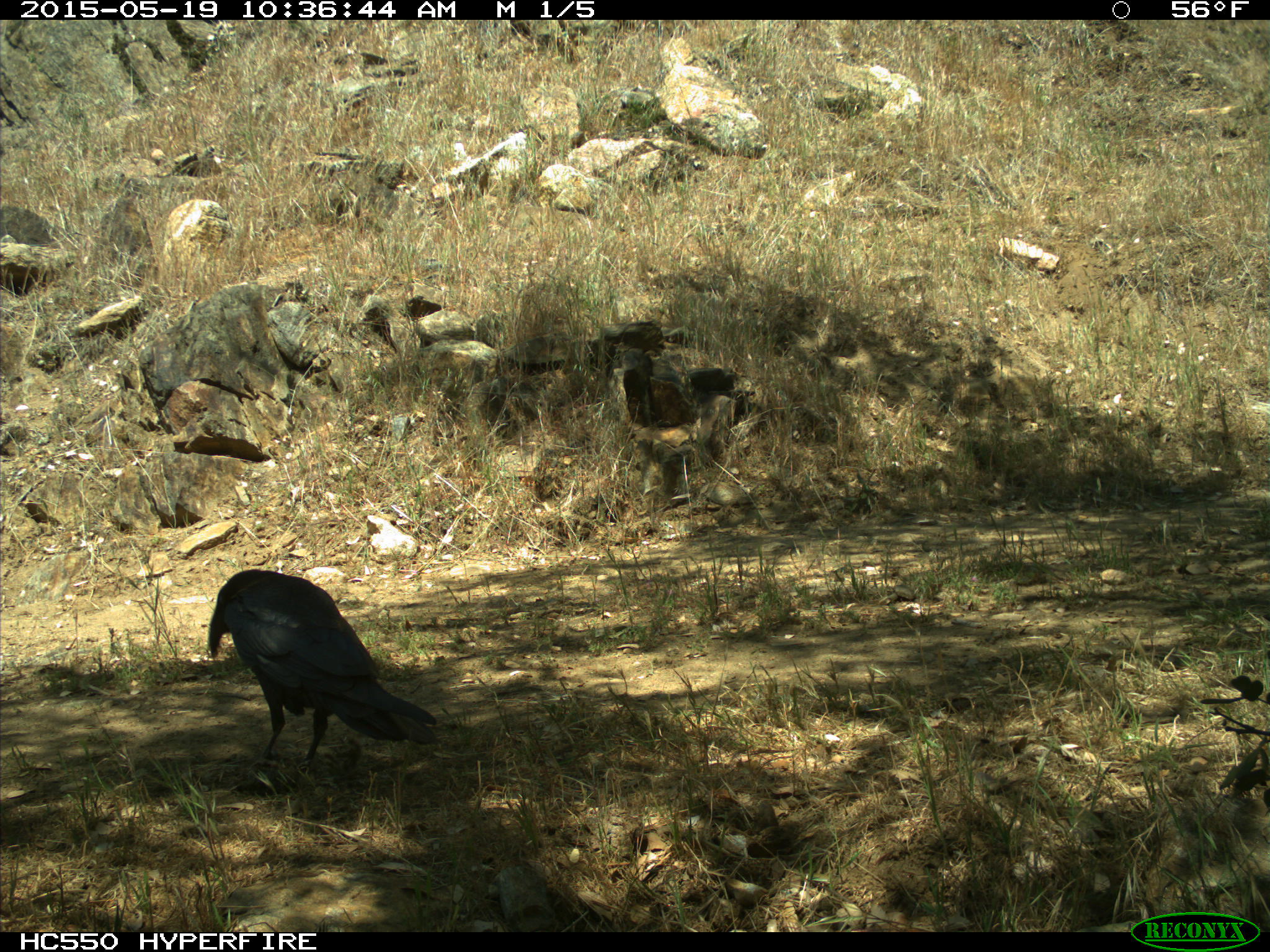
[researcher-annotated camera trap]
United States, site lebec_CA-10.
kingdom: Animalia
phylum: Chordata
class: Aves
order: Passeriformes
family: Corvidae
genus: Corvus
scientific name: Corvus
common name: crows and ravens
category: unidentified corvus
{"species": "unidentified corvus (crows and ravens) (Corvus)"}